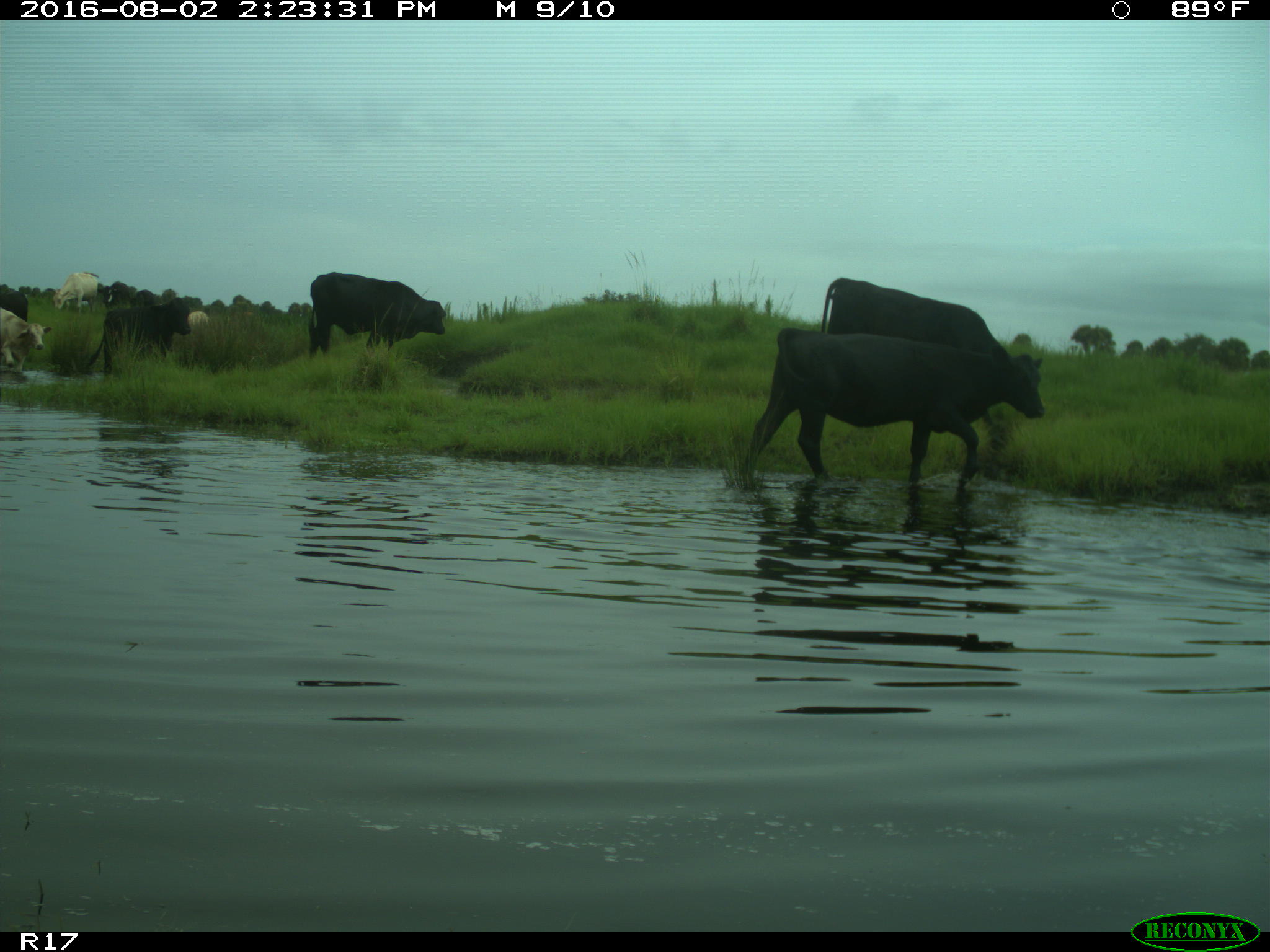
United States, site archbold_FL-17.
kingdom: Animalia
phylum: Chordata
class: Mammalia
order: Artiodactyla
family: Bovidae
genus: Bos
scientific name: Bos taurus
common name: domestic cow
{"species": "Bos taurus (domestic cow)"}